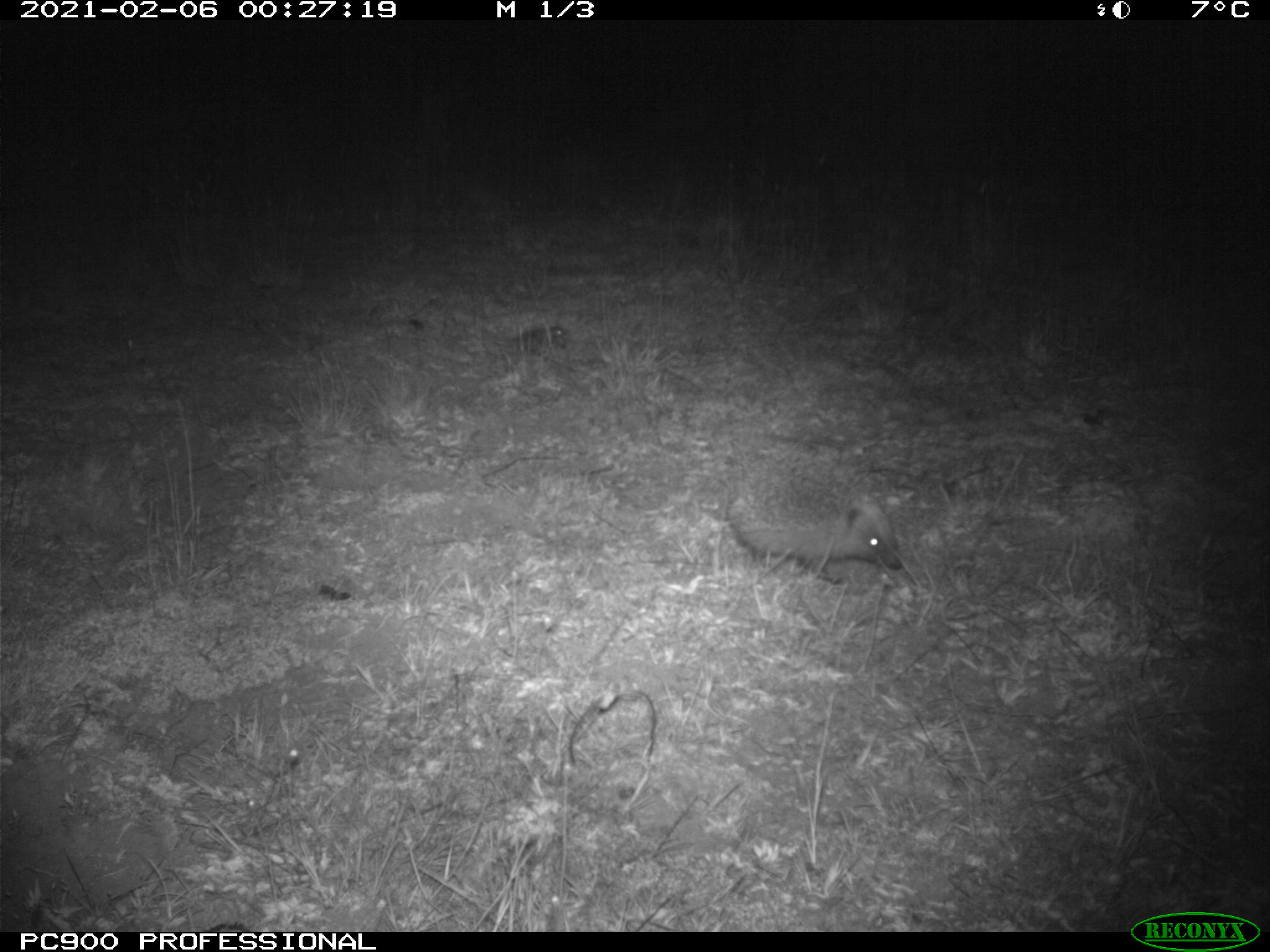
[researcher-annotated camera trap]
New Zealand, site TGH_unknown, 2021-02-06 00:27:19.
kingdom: Animalia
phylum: Chordata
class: Mammalia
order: Eulipotyphla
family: Erinaceidae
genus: Erinaceus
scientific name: Erinaceus europaeus europaeus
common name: european hedgehog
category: hedgehog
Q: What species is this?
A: Hedgehog (european hedgehog) (Erinaceus europaeus europaeus).